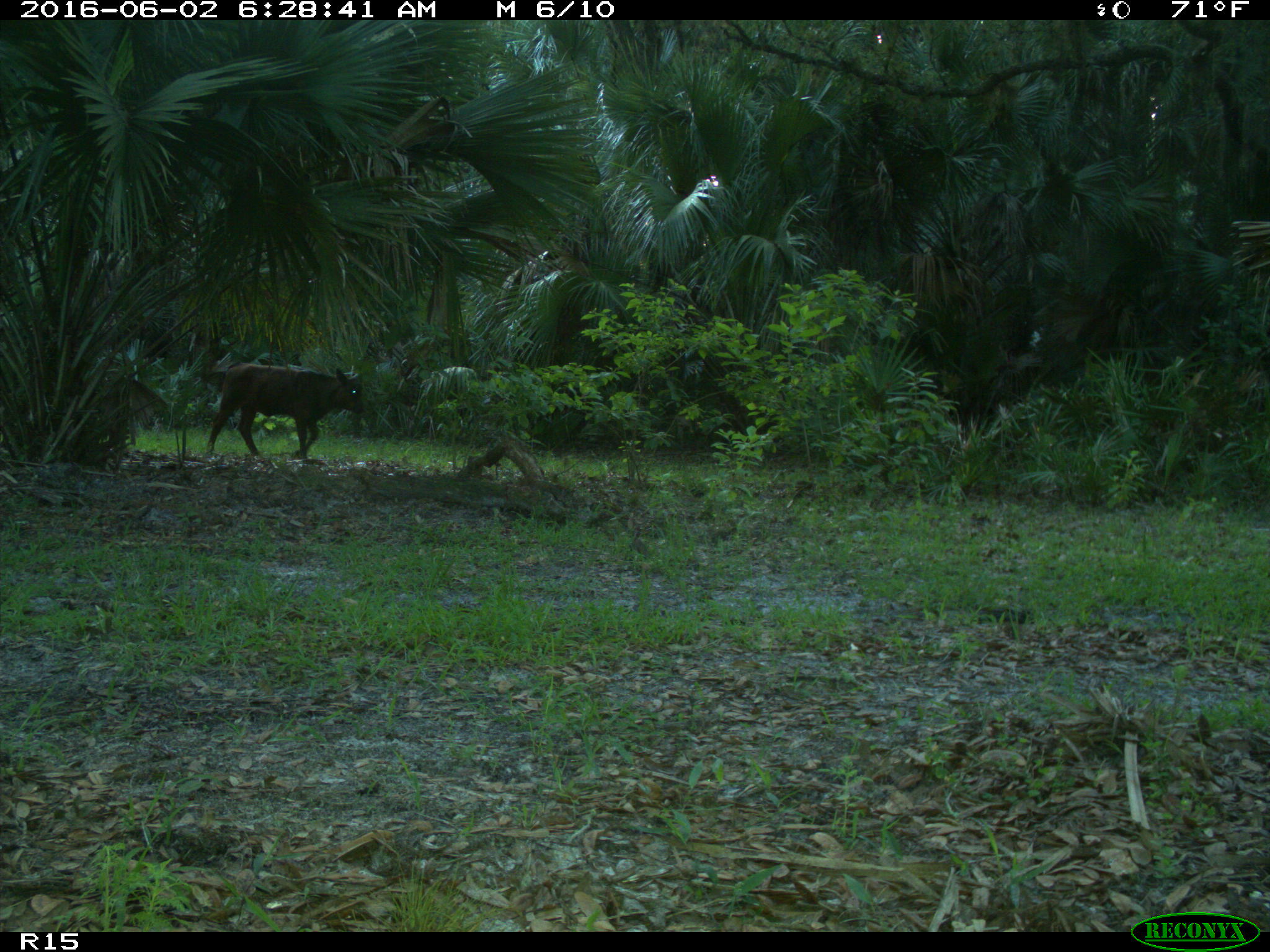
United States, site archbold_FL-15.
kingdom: Animalia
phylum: Chordata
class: Mammalia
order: Artiodactyla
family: Bovidae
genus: Bos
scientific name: Bos taurus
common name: domestic cow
Bos taurus (domestic cow).